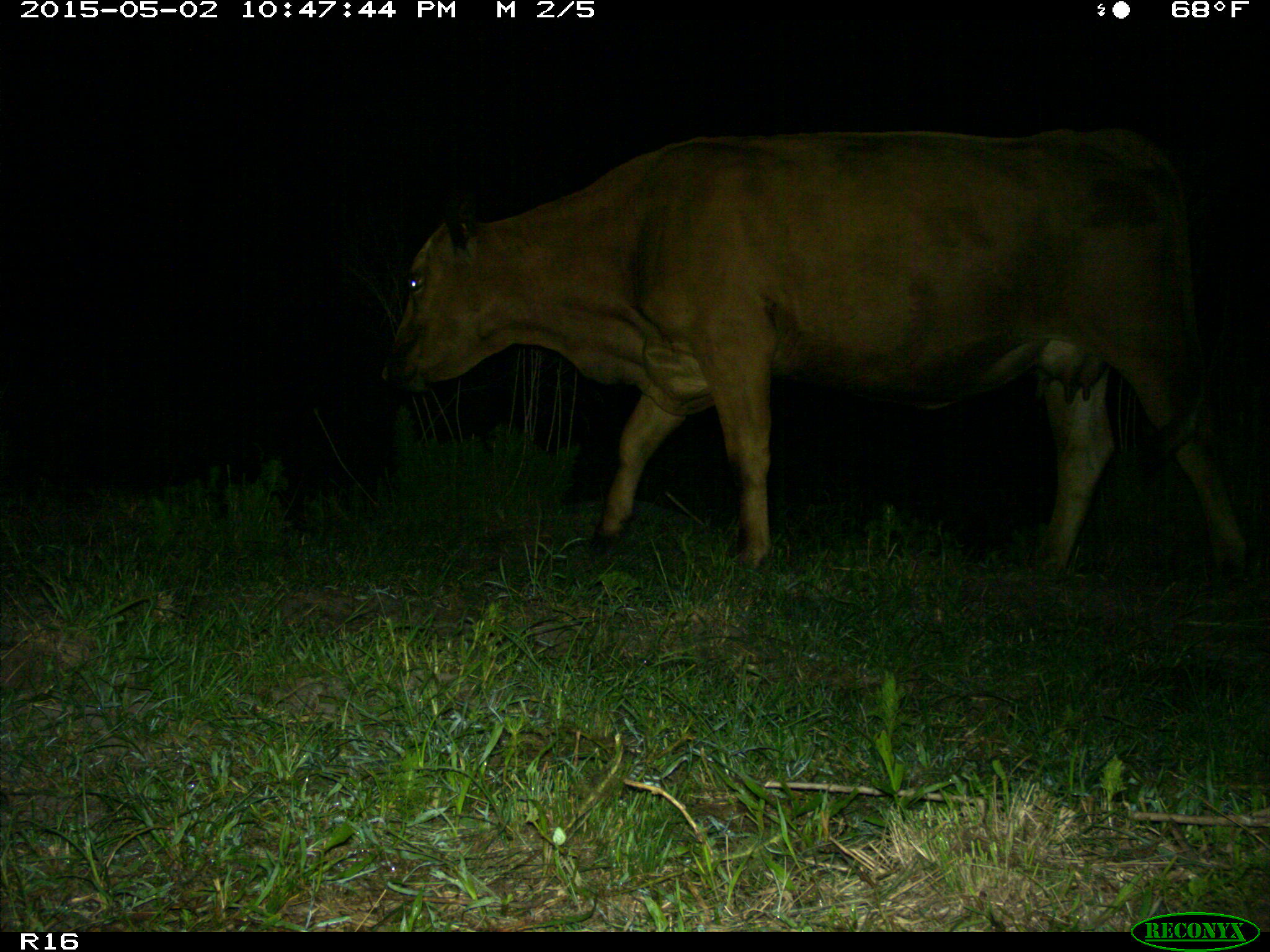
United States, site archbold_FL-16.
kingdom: Animalia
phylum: Chordata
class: Mammalia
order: Artiodactyla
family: Bovidae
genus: Bos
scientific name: Bos taurus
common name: domestic cow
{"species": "Bos taurus (domestic cow)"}